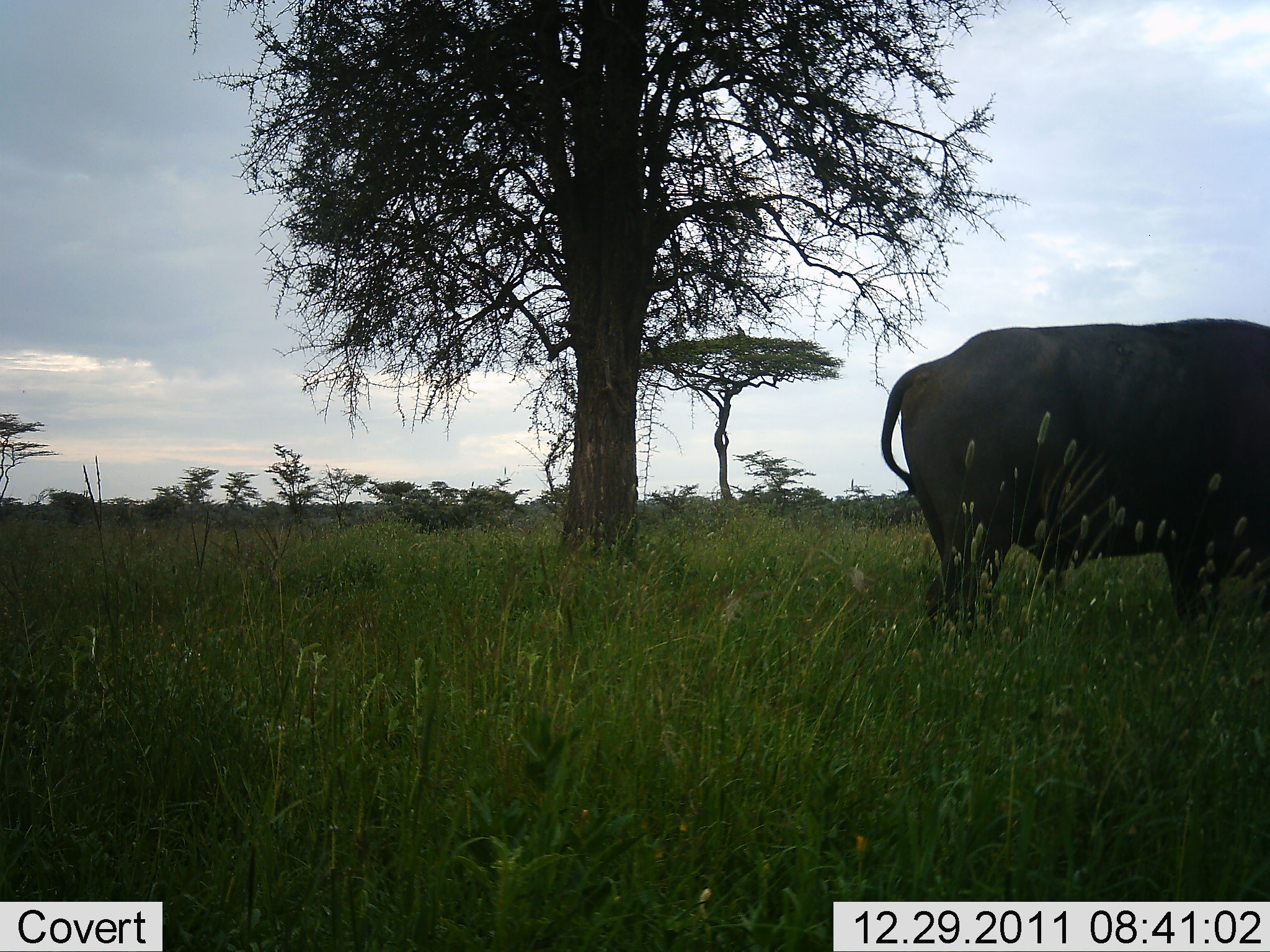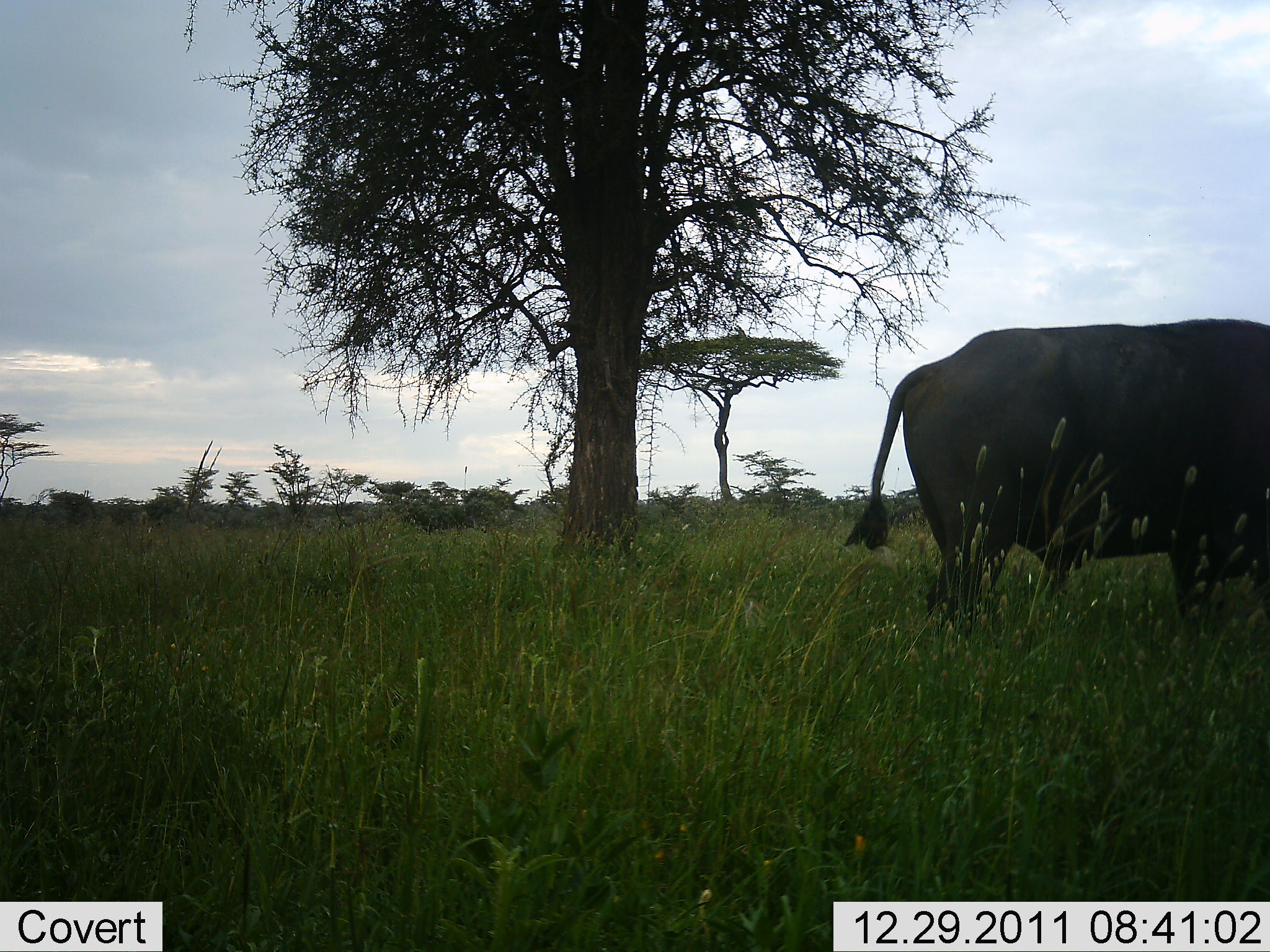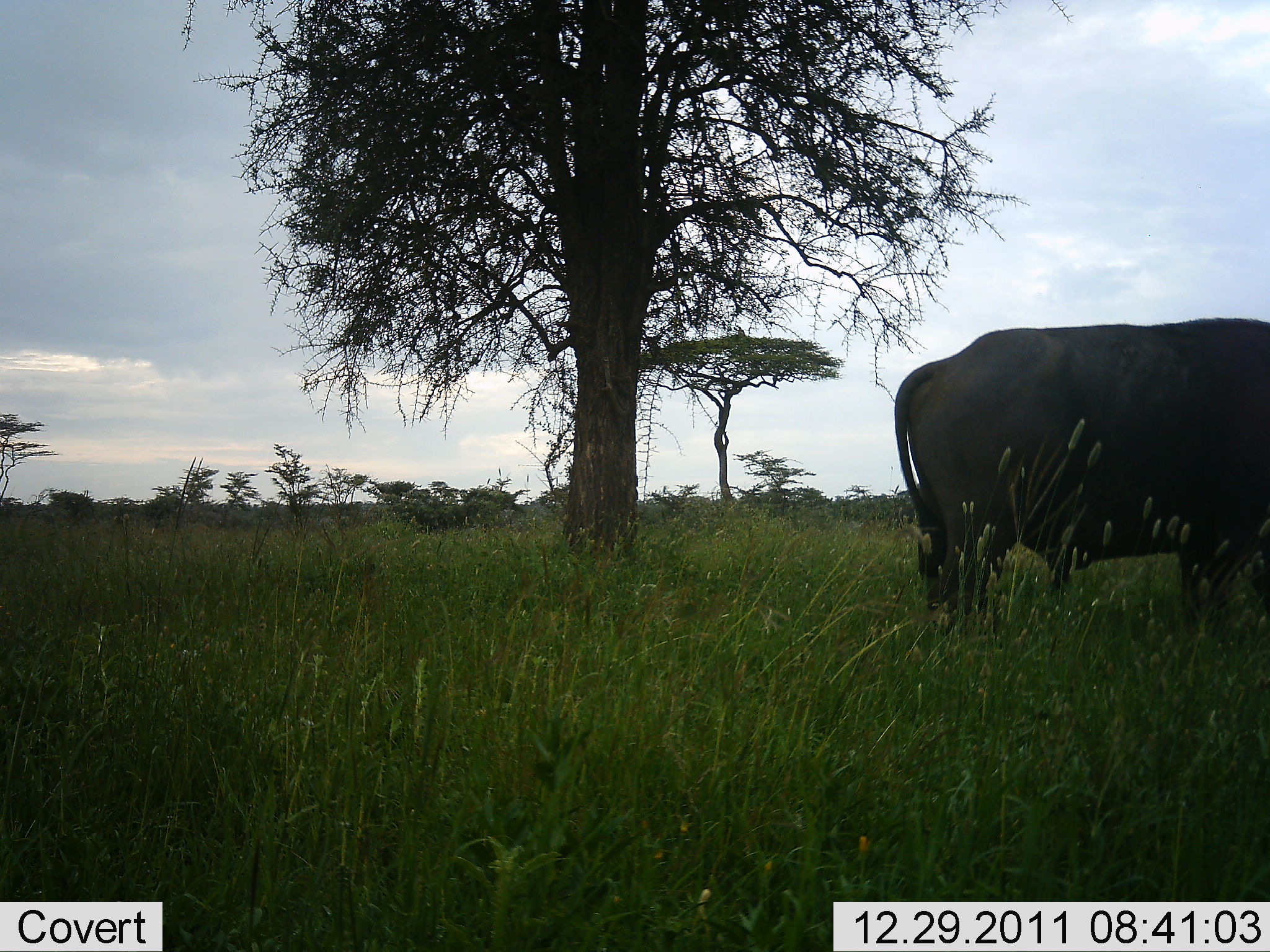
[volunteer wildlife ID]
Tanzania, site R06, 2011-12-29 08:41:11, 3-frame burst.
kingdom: Animalia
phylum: Chordata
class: Mammalia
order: Artiodactyla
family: Bovidae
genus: Syncerus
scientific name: Syncerus caffer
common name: cape buffalo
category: buffalo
Buffalo (cape buffalo) (Syncerus caffer), count 1. Behavior (volunteer vote fractions): standing 93%, resting 0%, moving 0%, interacting 0%. Young present (vote fraction): 0%. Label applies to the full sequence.